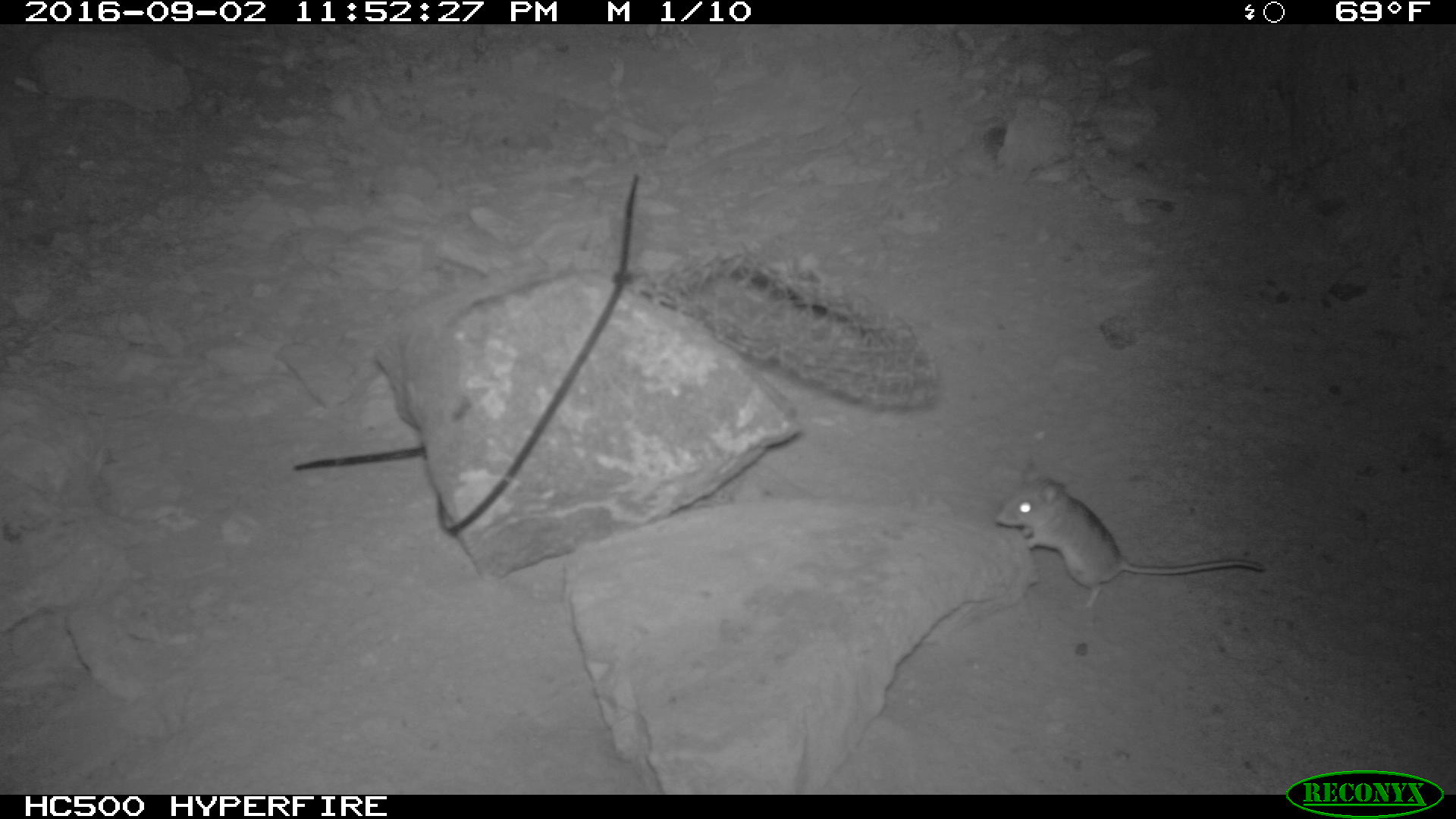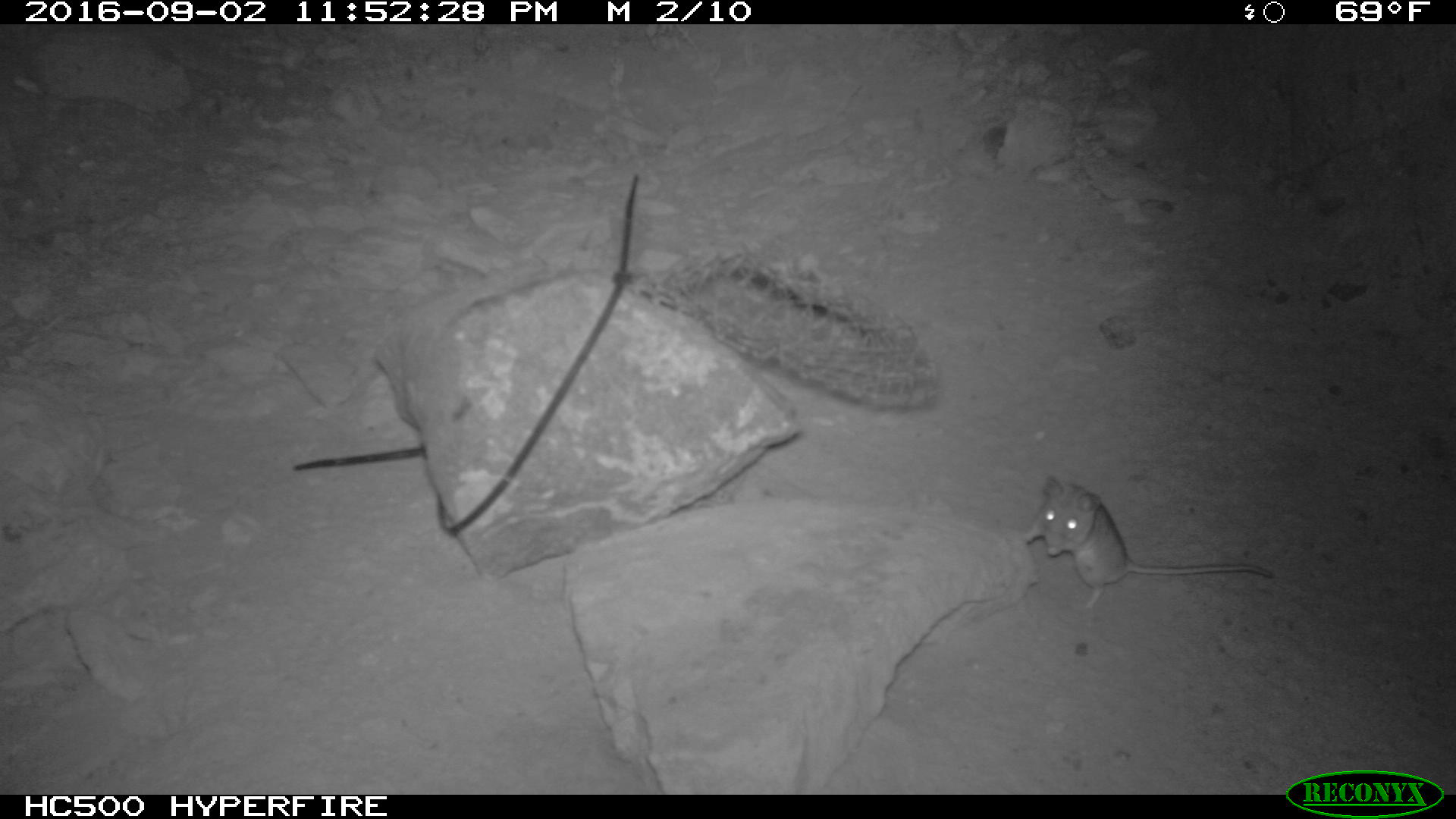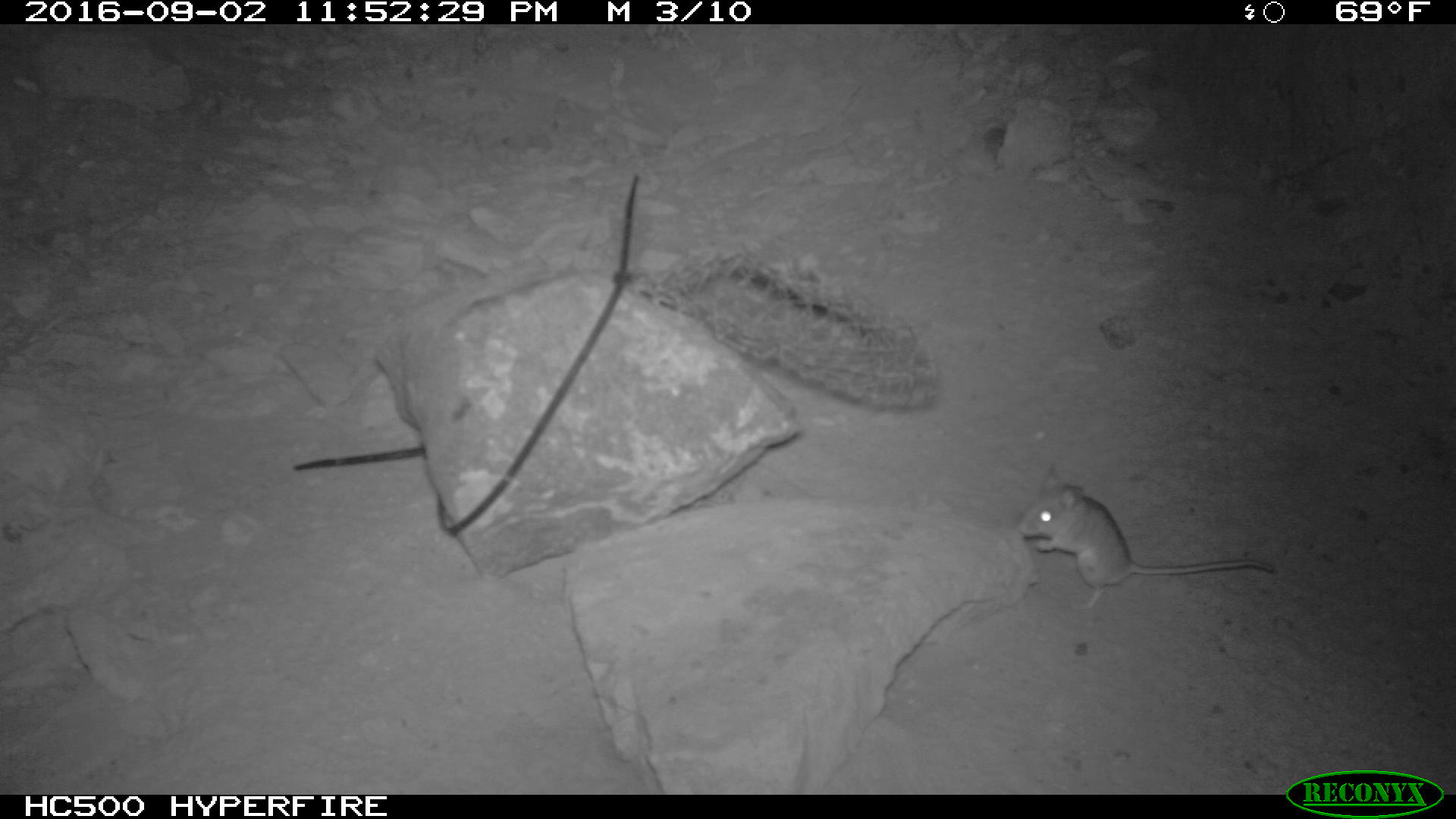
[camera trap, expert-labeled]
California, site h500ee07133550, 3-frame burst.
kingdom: Animalia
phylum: Chordata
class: Mammalia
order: Rodentia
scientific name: Rodentia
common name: rodent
Rodent (Rodentia).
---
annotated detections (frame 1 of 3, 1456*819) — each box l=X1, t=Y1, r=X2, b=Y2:
rodent: l=996, t=457, r=1266, b=607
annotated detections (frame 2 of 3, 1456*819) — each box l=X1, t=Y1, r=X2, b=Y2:
rodent: l=1021, t=474, r=1274, b=610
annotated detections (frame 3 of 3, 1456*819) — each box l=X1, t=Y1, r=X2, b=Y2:
rodent: l=1017, t=470, r=1274, b=610